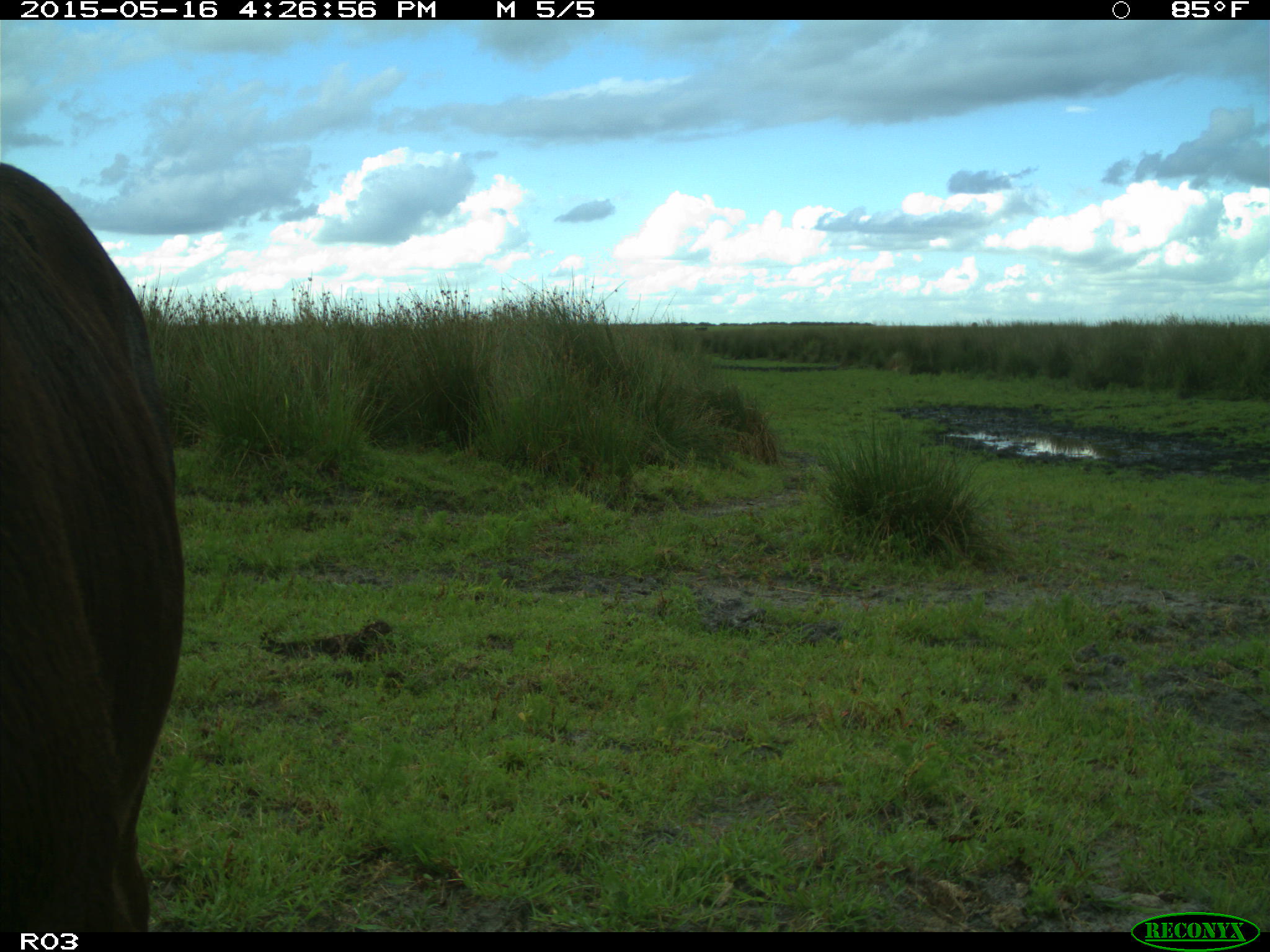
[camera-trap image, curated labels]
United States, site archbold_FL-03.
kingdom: Animalia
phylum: Chordata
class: Mammalia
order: Artiodactyla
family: Bovidae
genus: Bos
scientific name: Bos taurus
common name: domestic cow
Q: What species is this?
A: Bos taurus (domestic cow).